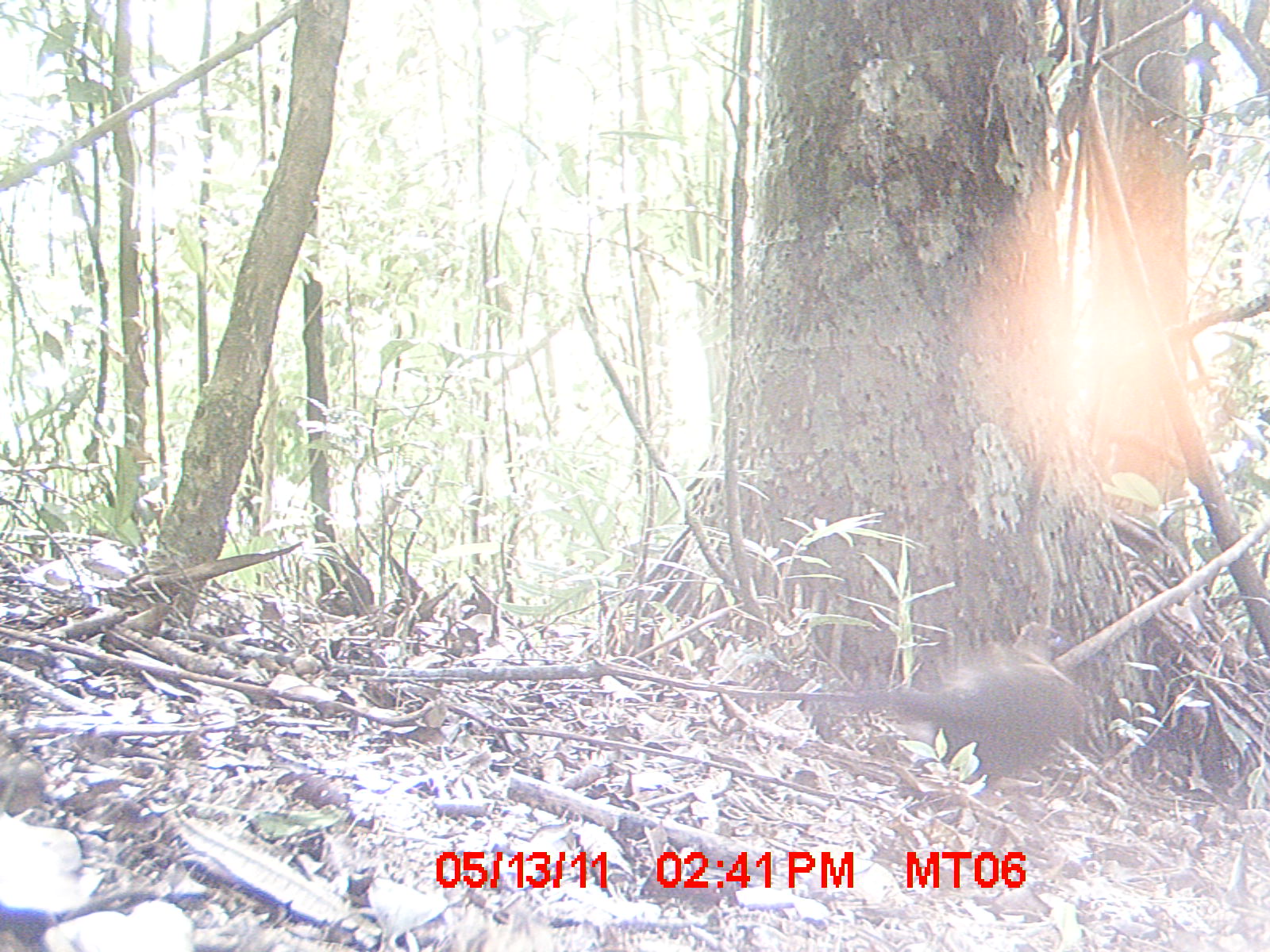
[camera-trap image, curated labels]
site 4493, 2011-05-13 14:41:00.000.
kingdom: Animalia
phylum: Chordata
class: Mammalia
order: Rodentia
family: Nesomyidae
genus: Eliurus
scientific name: Eliurus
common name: eliurus rat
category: eliurus spp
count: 1